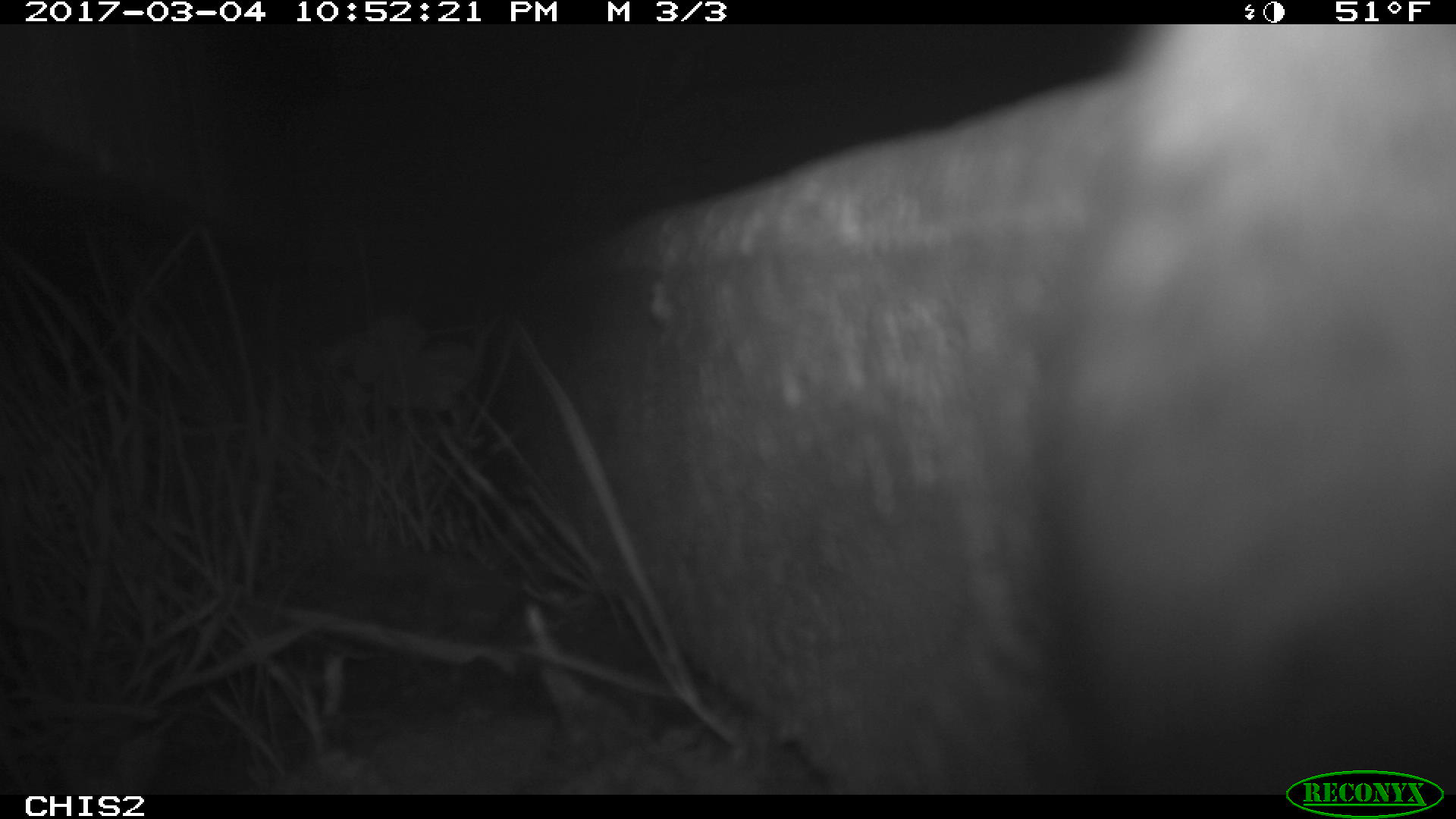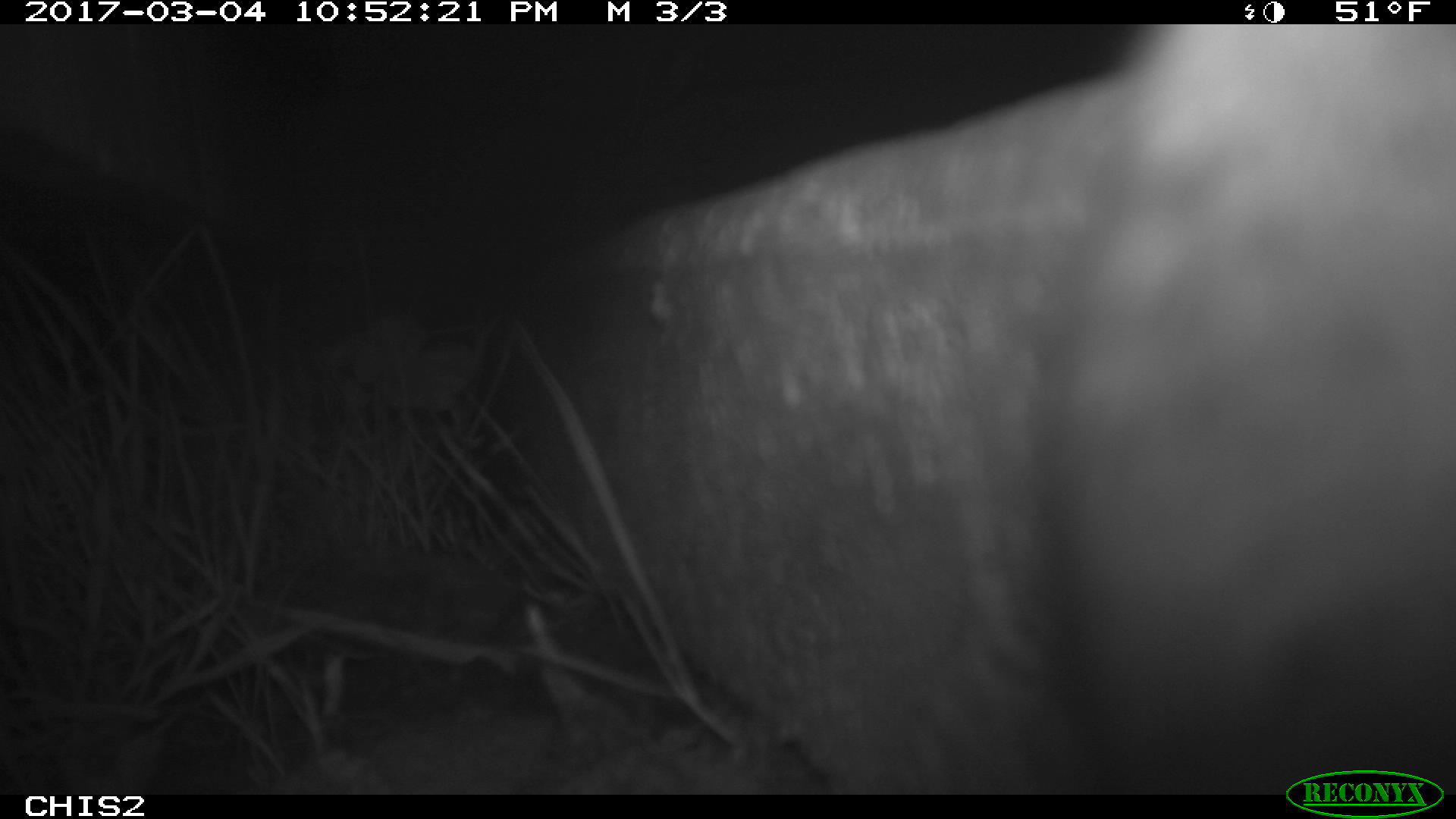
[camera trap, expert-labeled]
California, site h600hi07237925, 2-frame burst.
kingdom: Animalia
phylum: Chordata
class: Mammalia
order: Rodentia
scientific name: Rodentia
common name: rodent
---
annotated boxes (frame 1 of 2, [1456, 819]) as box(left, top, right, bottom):
rodent: box(1032, 74, 1450, 788)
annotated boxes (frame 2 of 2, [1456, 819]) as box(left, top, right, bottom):
rodent: box(1047, 20, 1455, 795)